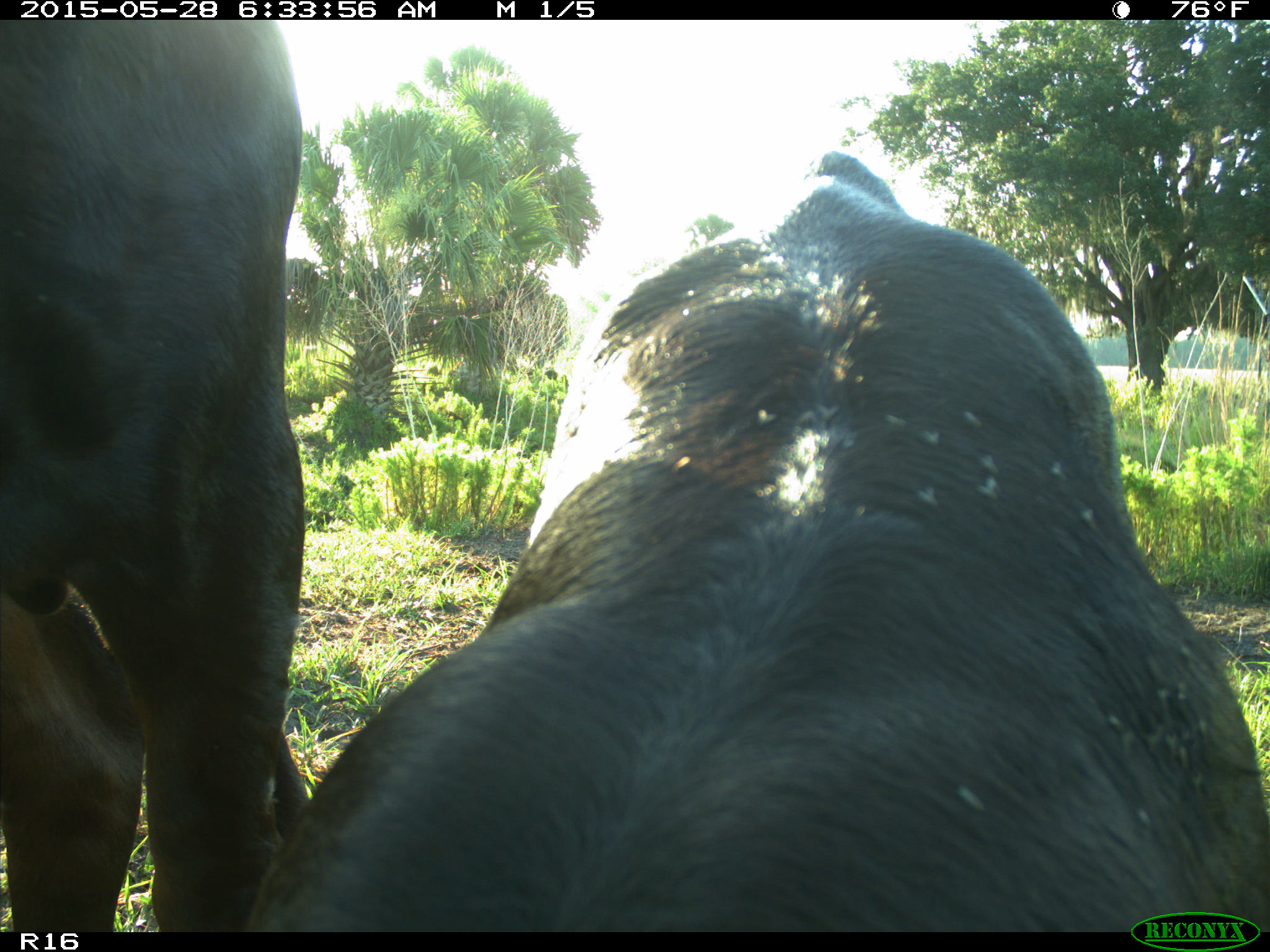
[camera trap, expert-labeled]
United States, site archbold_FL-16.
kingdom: Animalia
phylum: Chordata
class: Mammalia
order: Artiodactyla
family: Bovidae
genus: Bos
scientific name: Bos taurus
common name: domestic cow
Bos taurus (domestic cow).